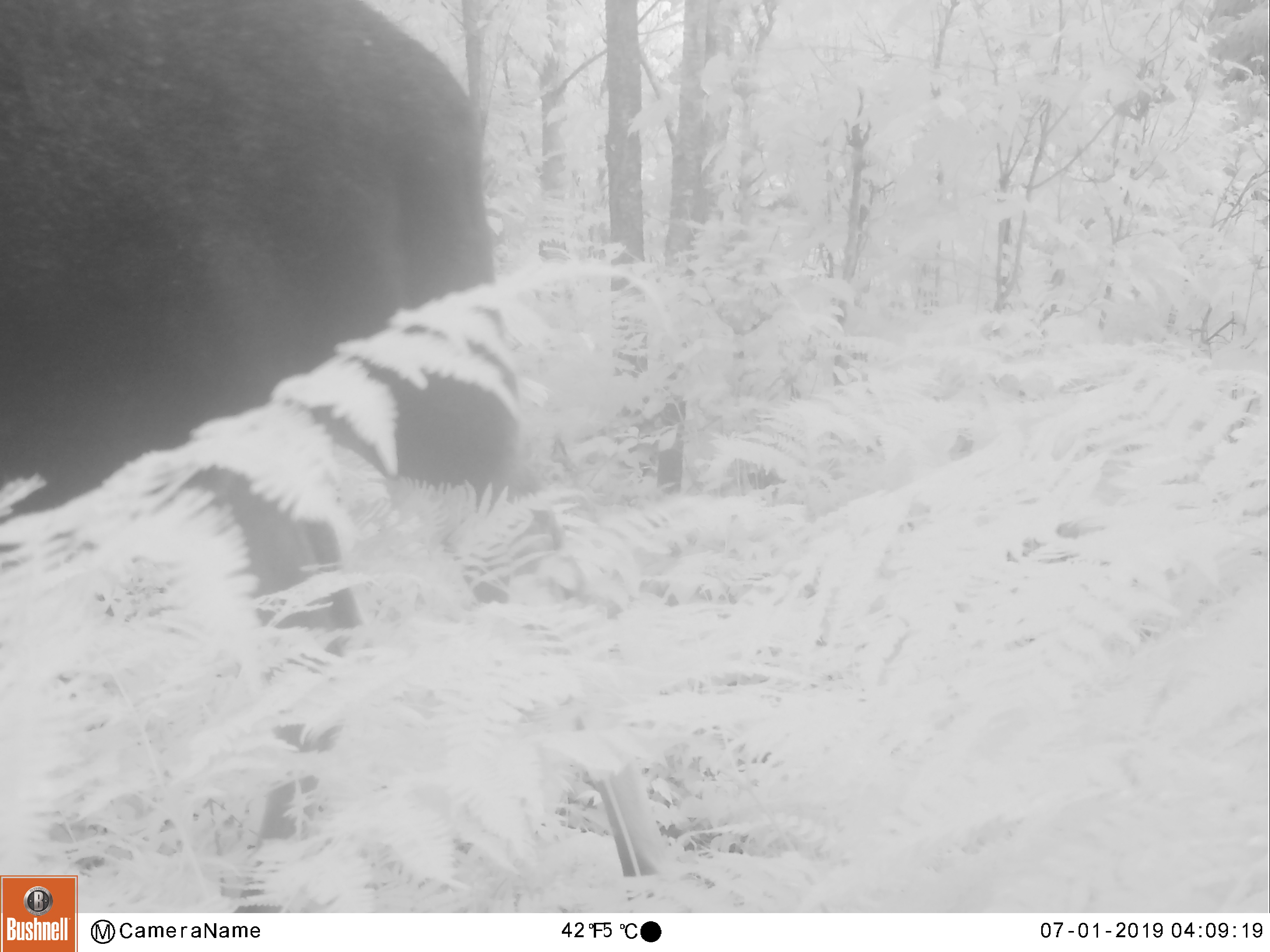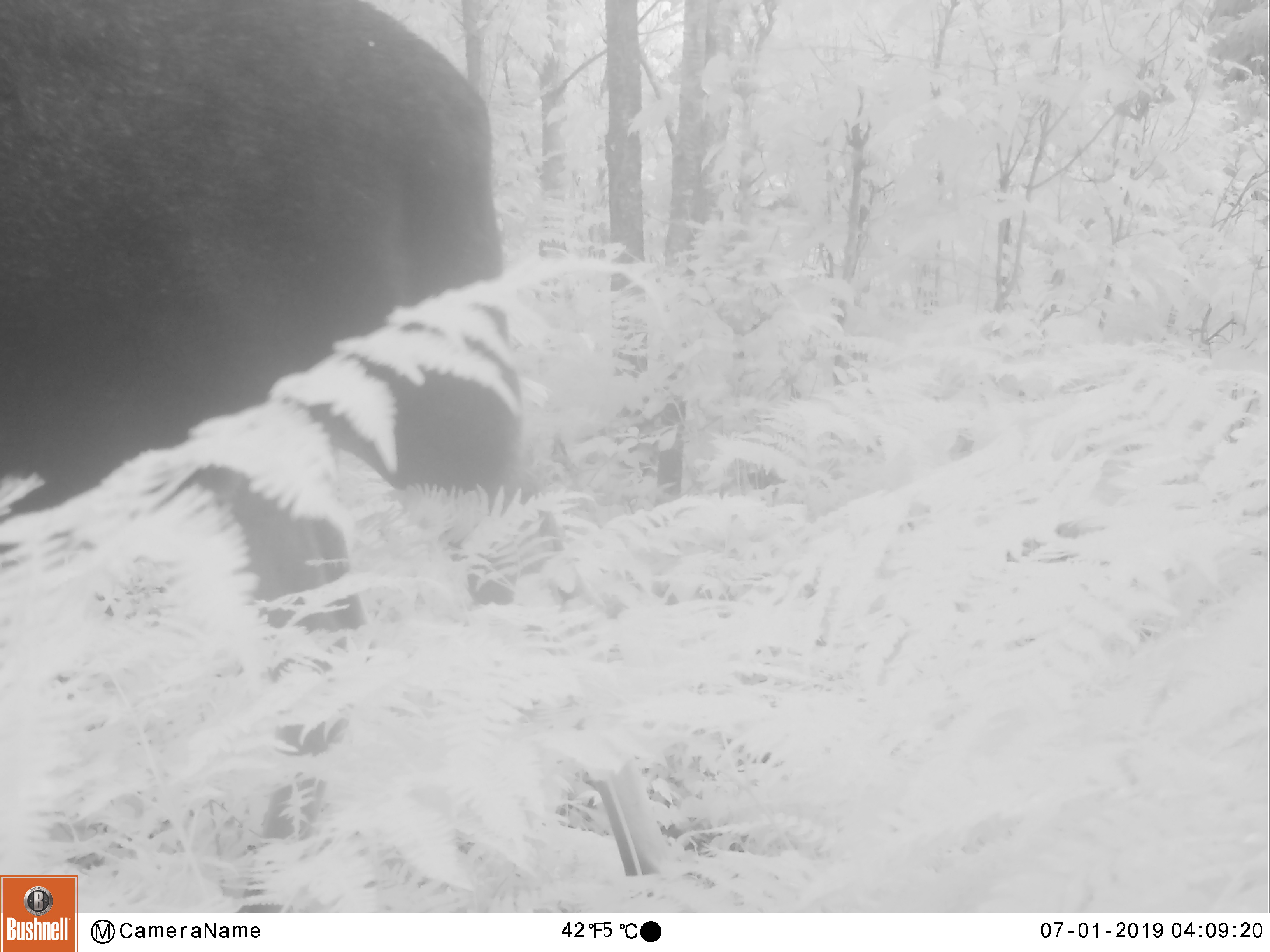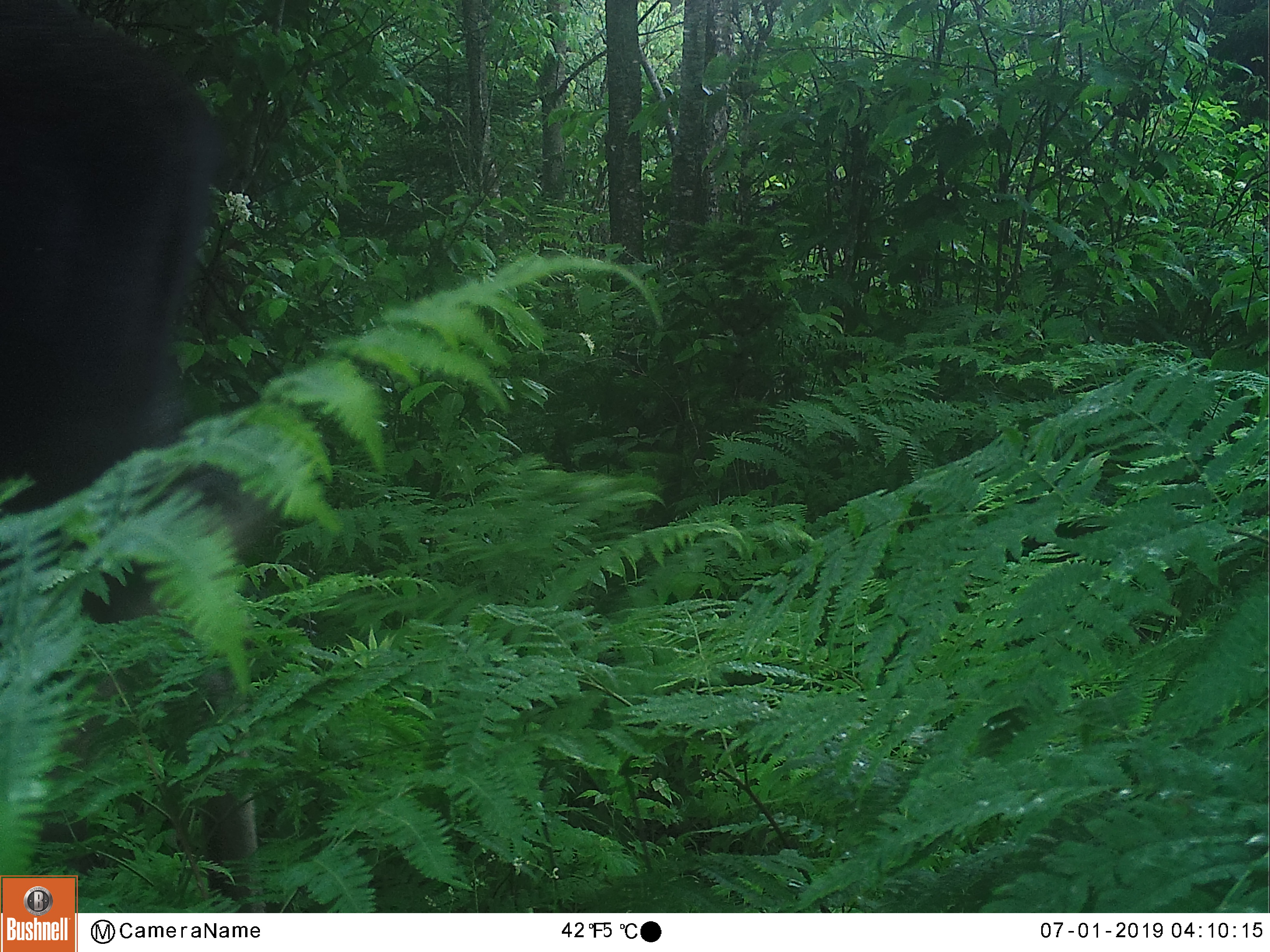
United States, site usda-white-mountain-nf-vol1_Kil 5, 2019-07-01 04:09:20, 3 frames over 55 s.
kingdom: Animalia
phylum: Chordata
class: Mammalia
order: Artiodactyla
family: Cervidae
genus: Alces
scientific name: Alces alces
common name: moose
Moose (Alces alces).